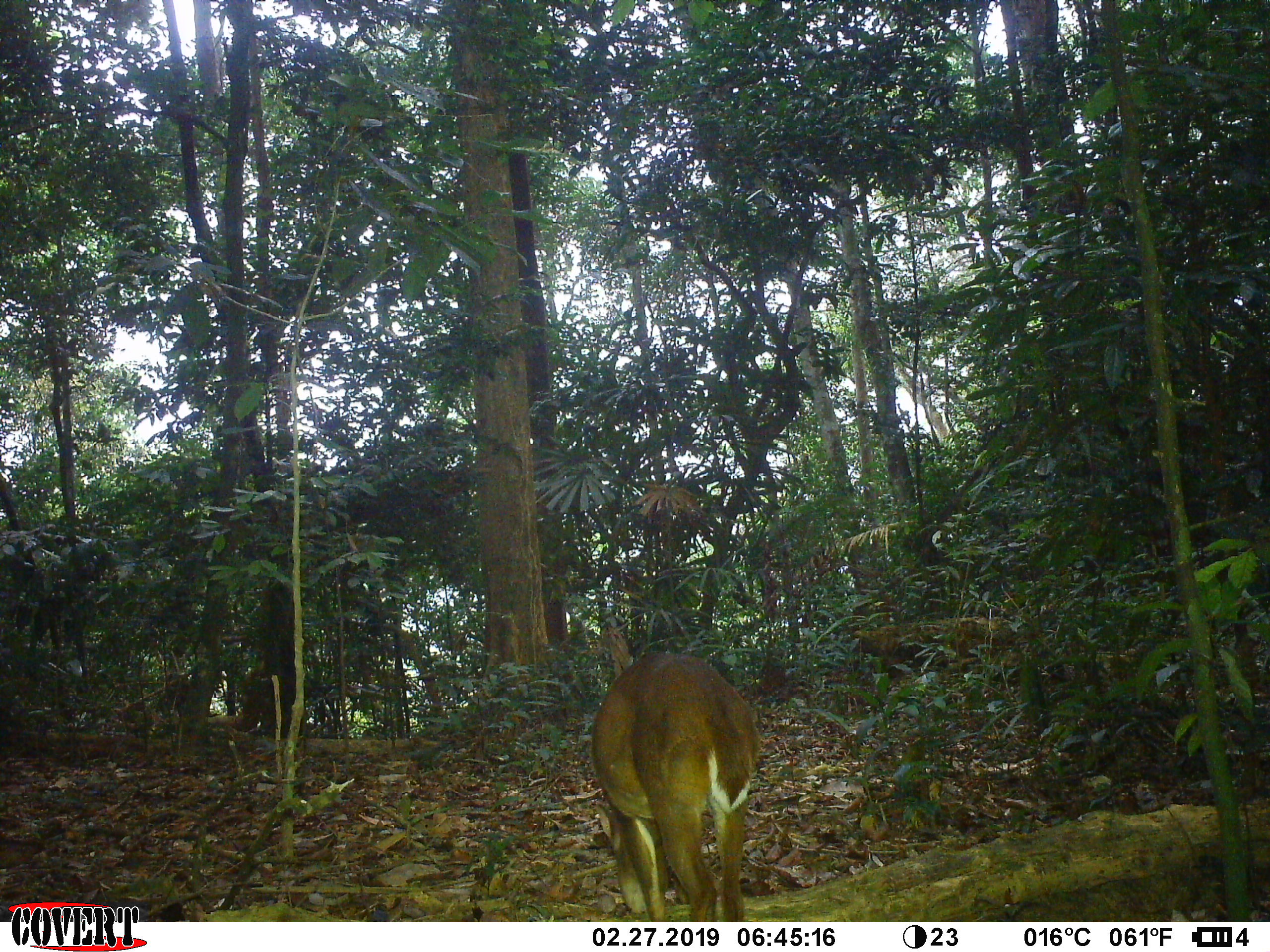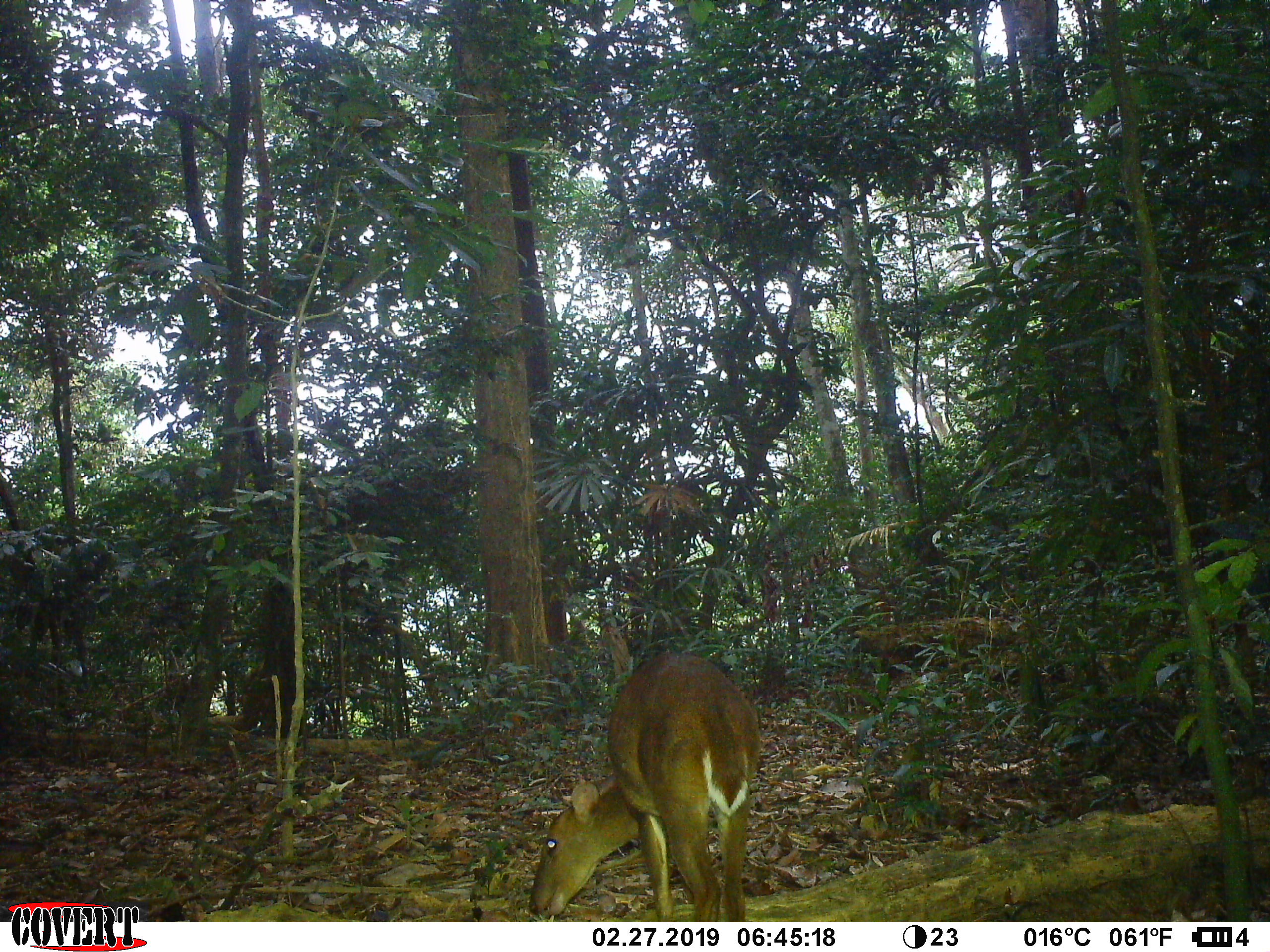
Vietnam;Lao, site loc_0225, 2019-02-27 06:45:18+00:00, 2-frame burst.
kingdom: Animalia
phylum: Chordata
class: Mammalia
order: Artiodactyla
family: Cervidae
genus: Muntiacus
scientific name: Muntiacus vuquangensis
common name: large-antlered muntjac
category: large antlered muntjac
Large antlered muntjac (large-antlered muntjac) (Muntiacus vuquangensis). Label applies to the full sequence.